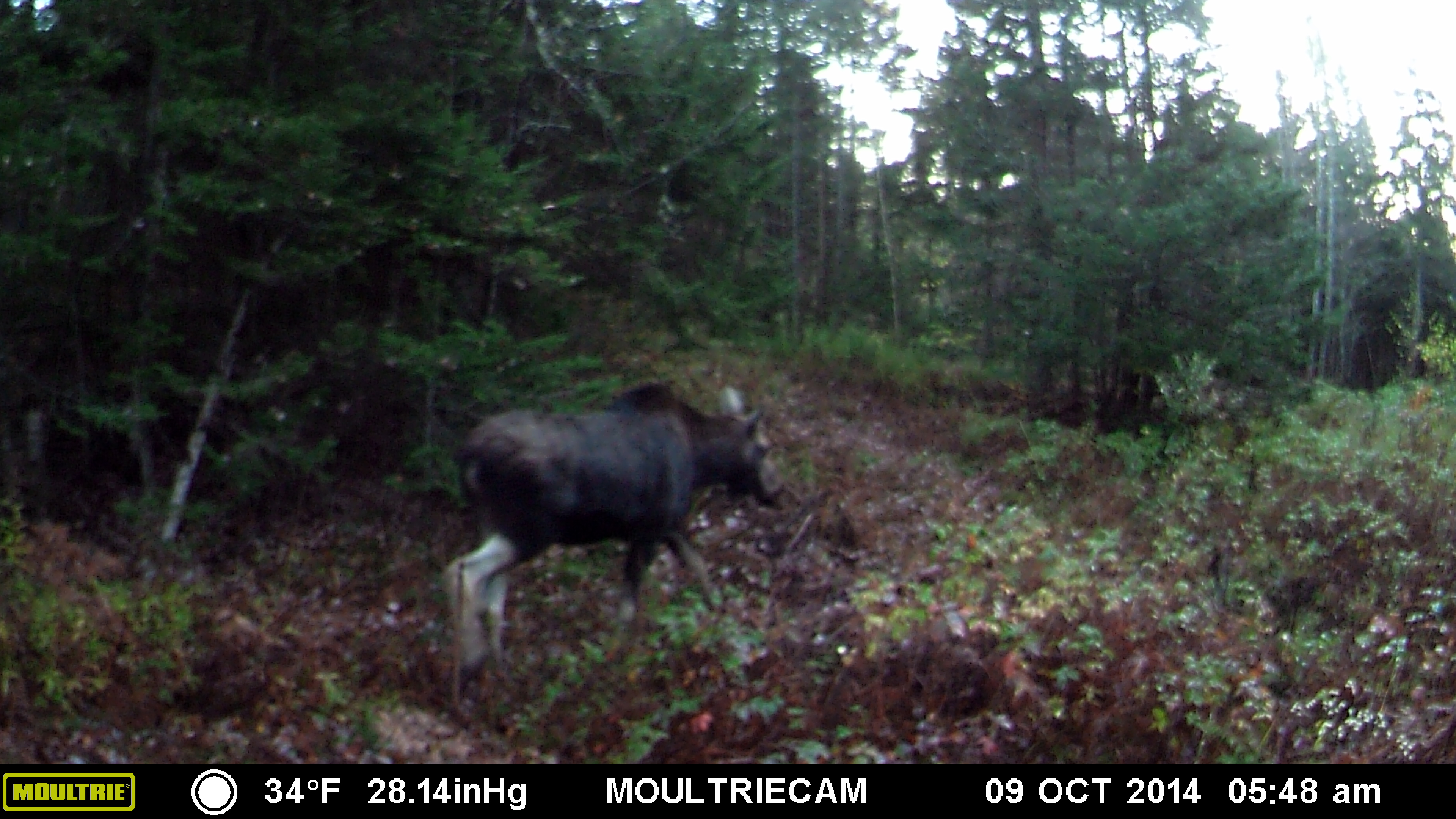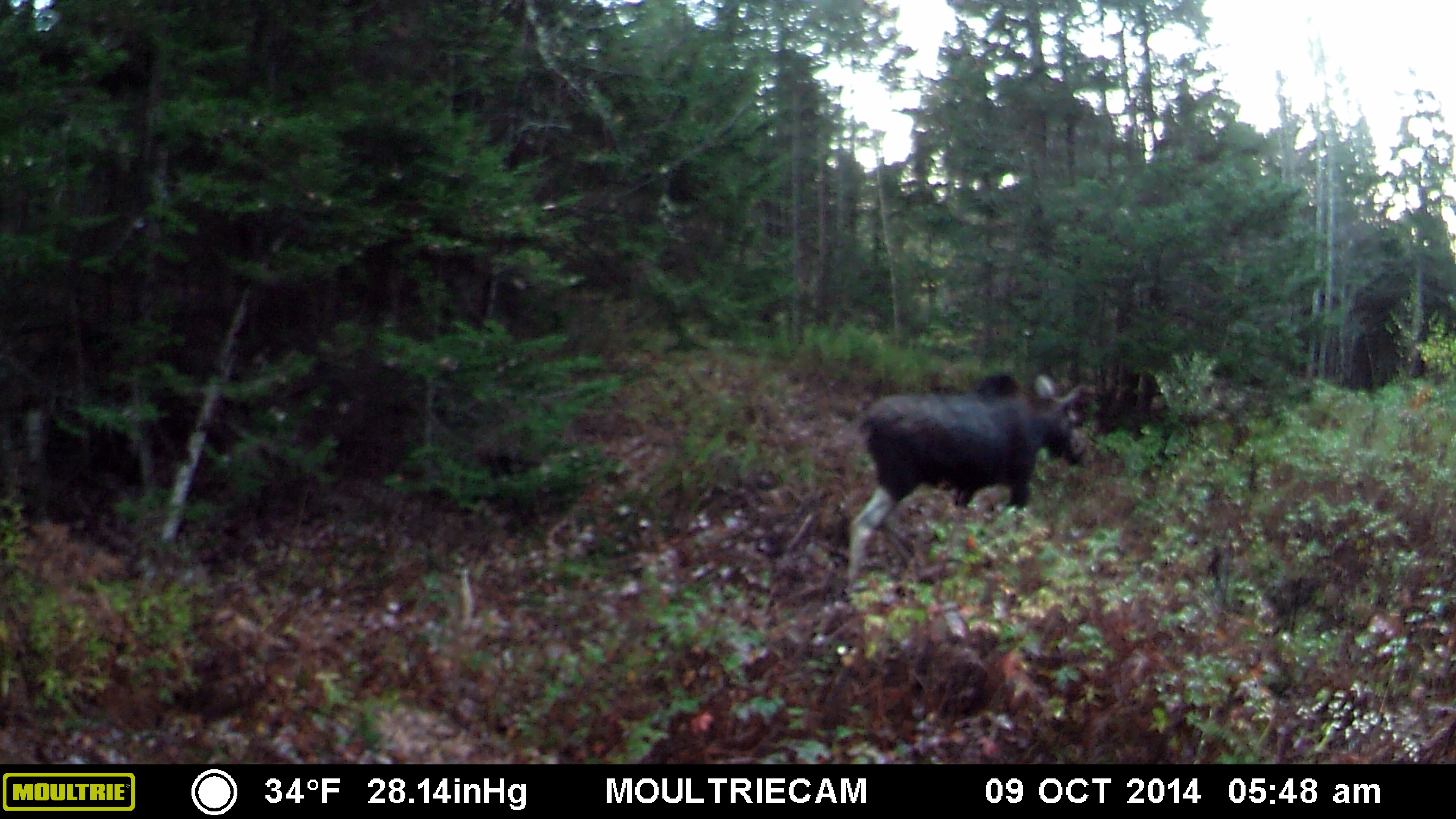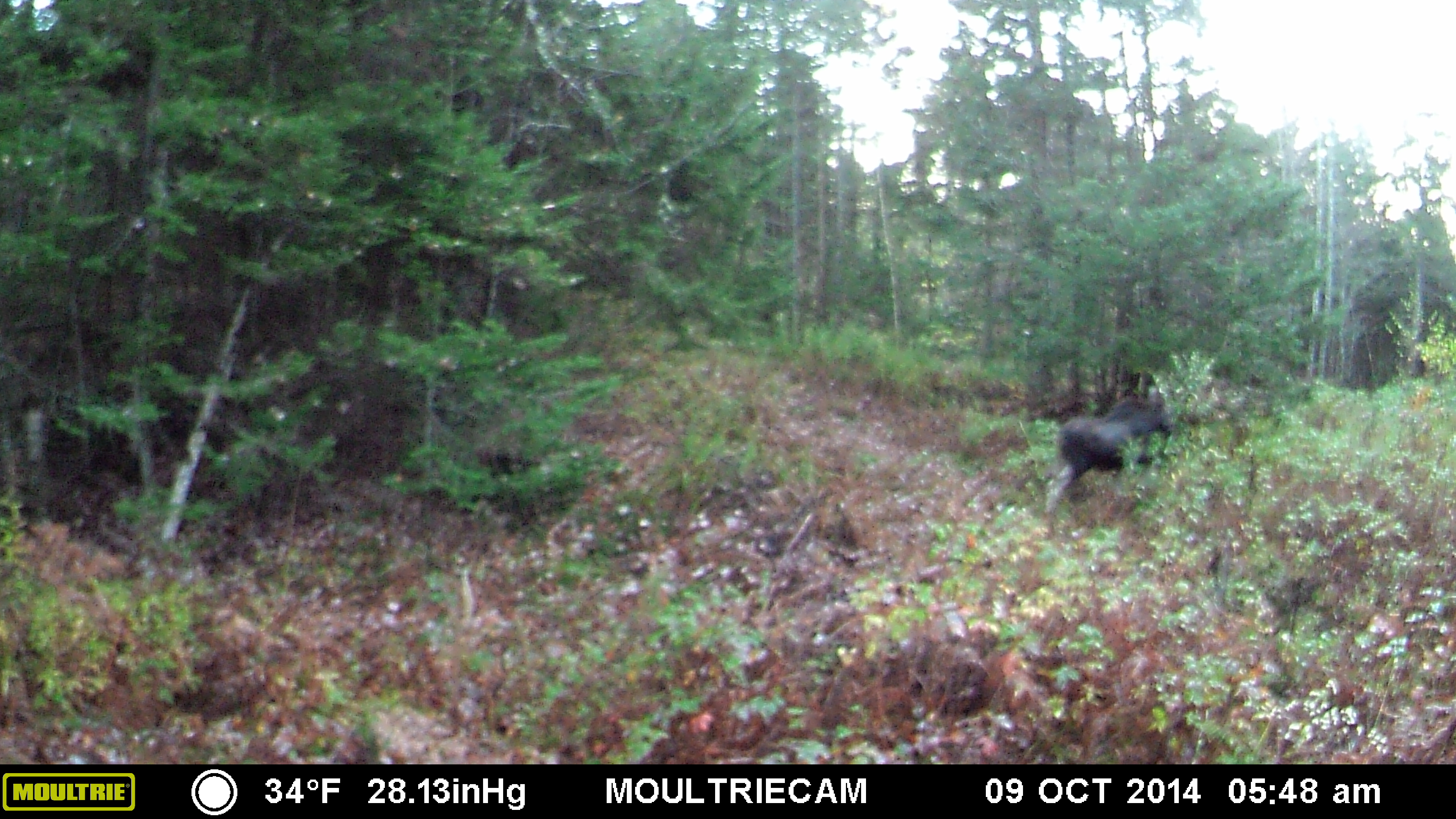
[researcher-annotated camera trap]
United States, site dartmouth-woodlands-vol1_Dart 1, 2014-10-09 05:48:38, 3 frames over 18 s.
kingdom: Animalia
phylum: Chordata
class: Mammalia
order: Artiodactyla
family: Cervidae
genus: Alces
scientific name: Alces alces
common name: moose